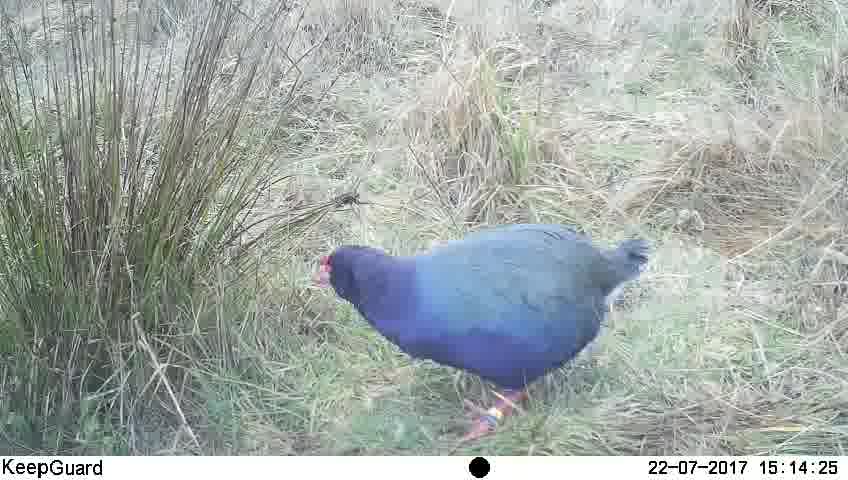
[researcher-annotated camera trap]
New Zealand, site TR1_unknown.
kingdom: Animalia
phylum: Chordata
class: Aves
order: Gruiformes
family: Rallidae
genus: Porphyrio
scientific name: Porphyrio mantelli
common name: takahe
Takahe (Porphyrio mantelli).